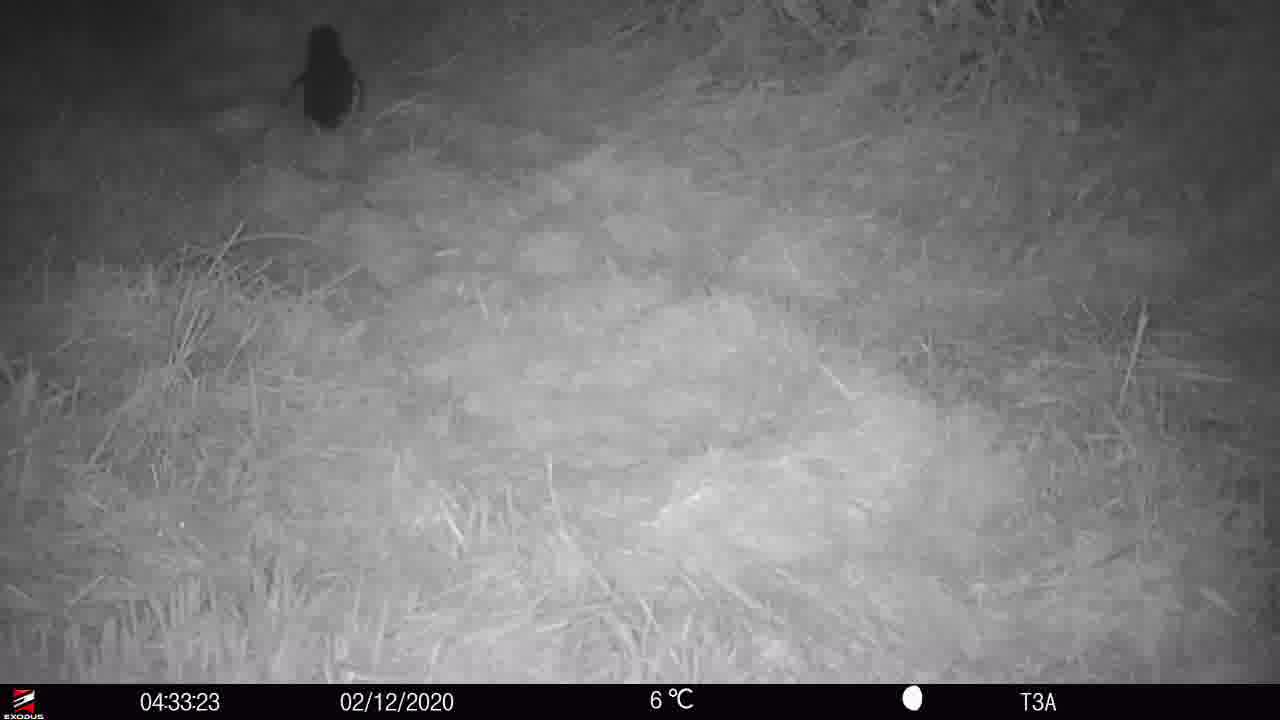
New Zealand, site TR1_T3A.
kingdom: Animalia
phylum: Chordata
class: Aves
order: Sphenisciformes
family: Spheniscidae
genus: Eudyptula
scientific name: Eudyptula minor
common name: little blue penguin